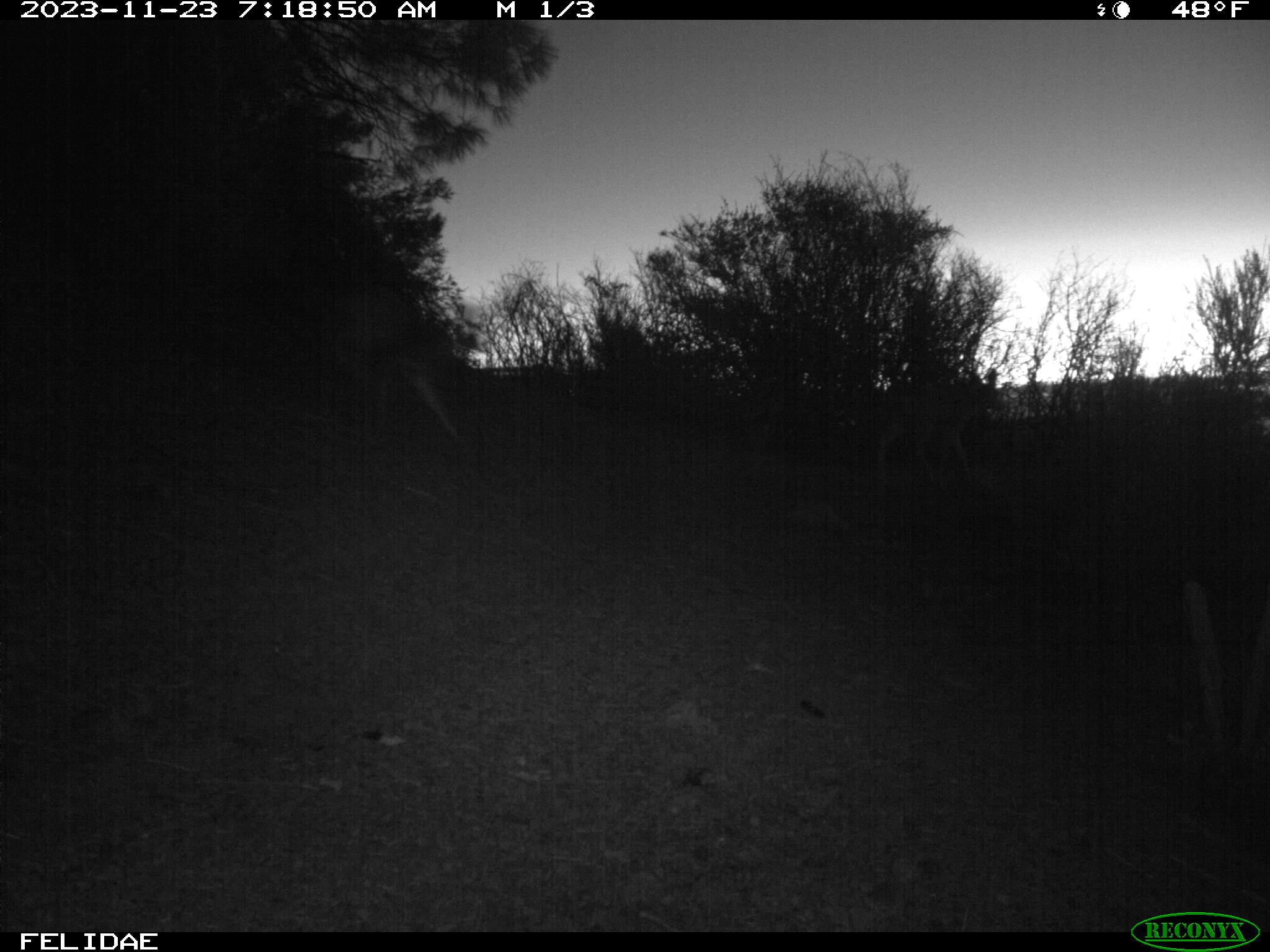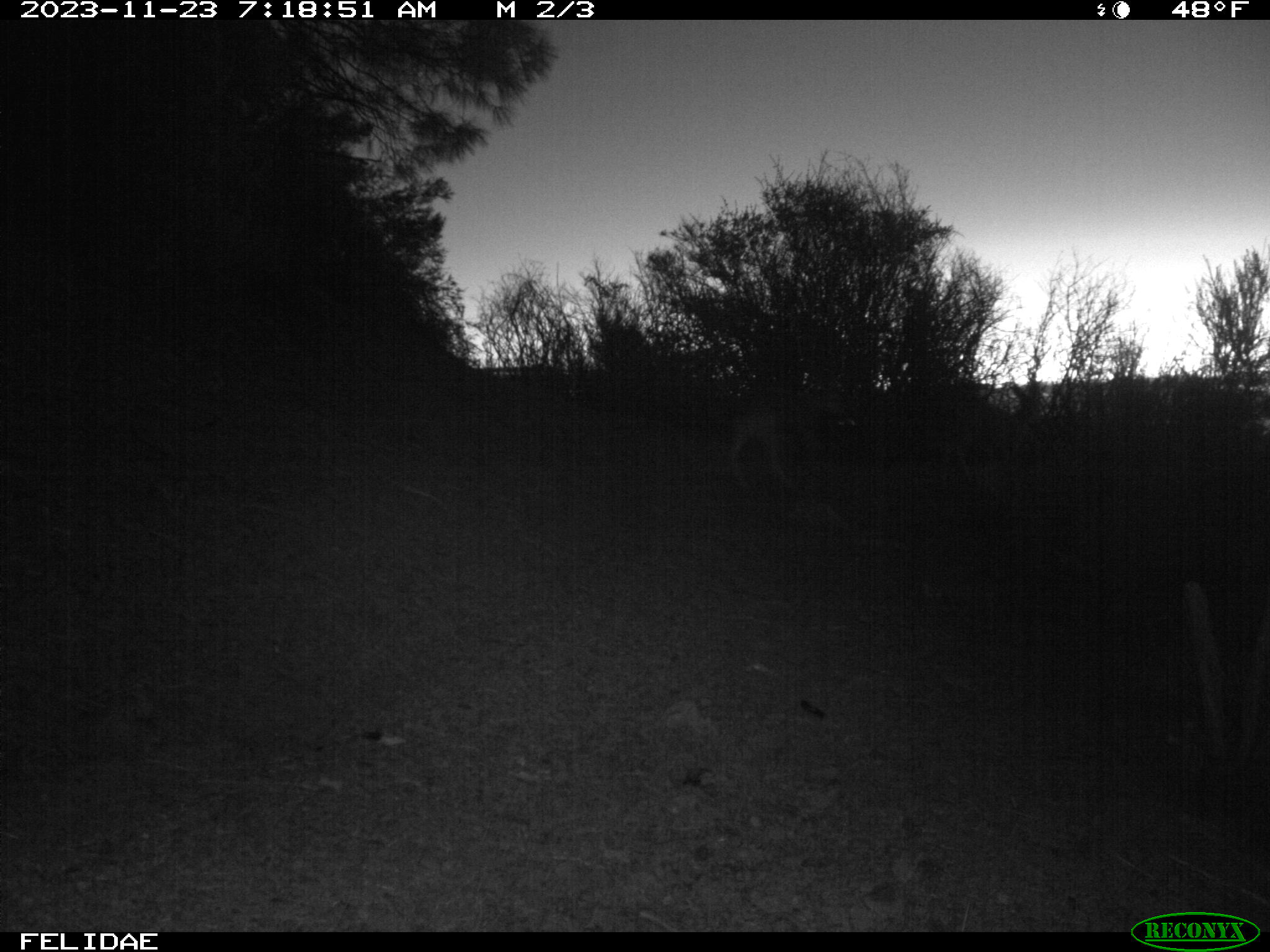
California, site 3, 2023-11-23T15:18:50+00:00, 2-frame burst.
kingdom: Animalia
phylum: Chordata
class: Mammalia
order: Artiodactyla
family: Cervidae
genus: Odocoileus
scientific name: Odocoileus hemionus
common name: mule deer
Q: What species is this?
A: Mule deer (Odocoileus hemionus).